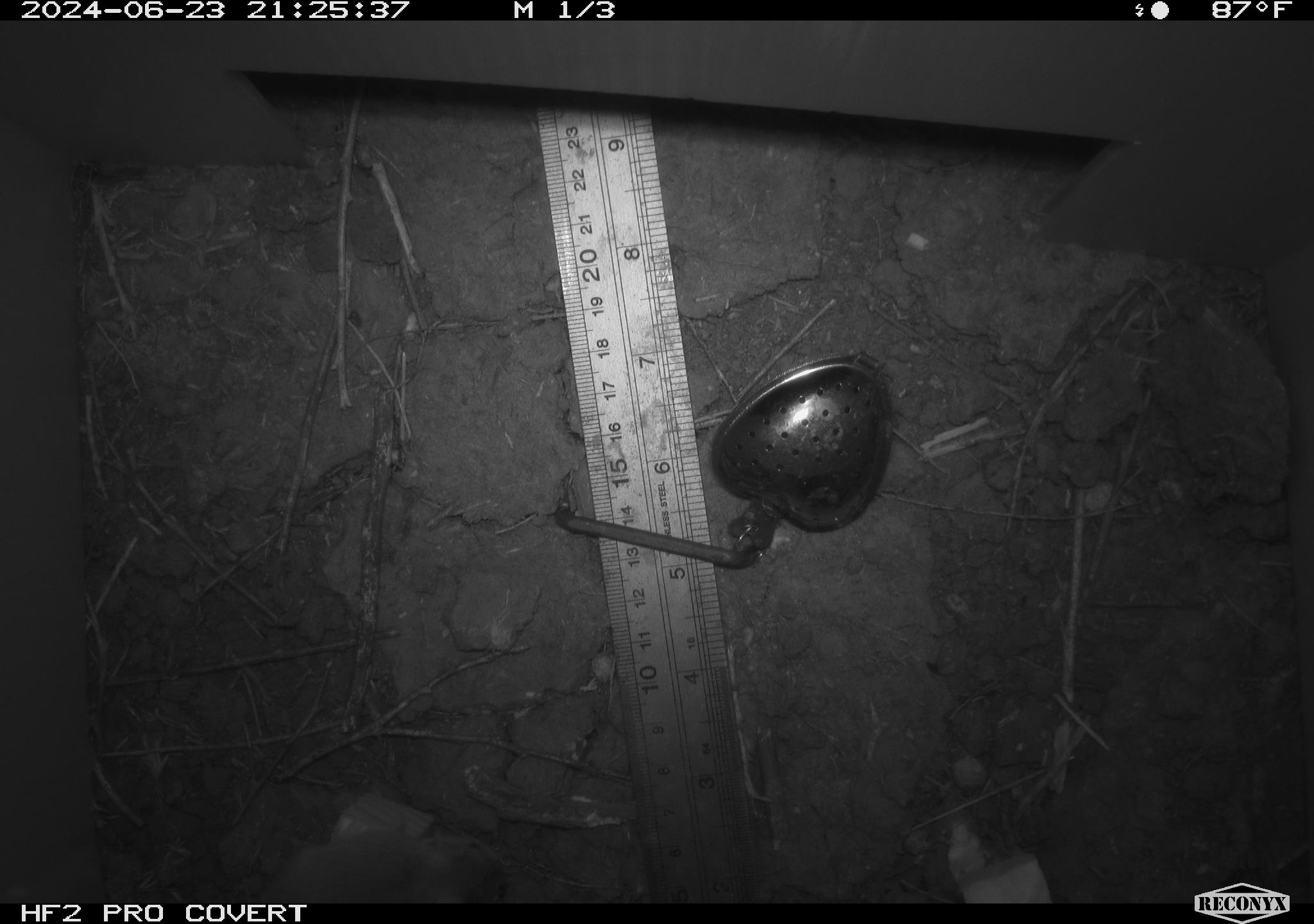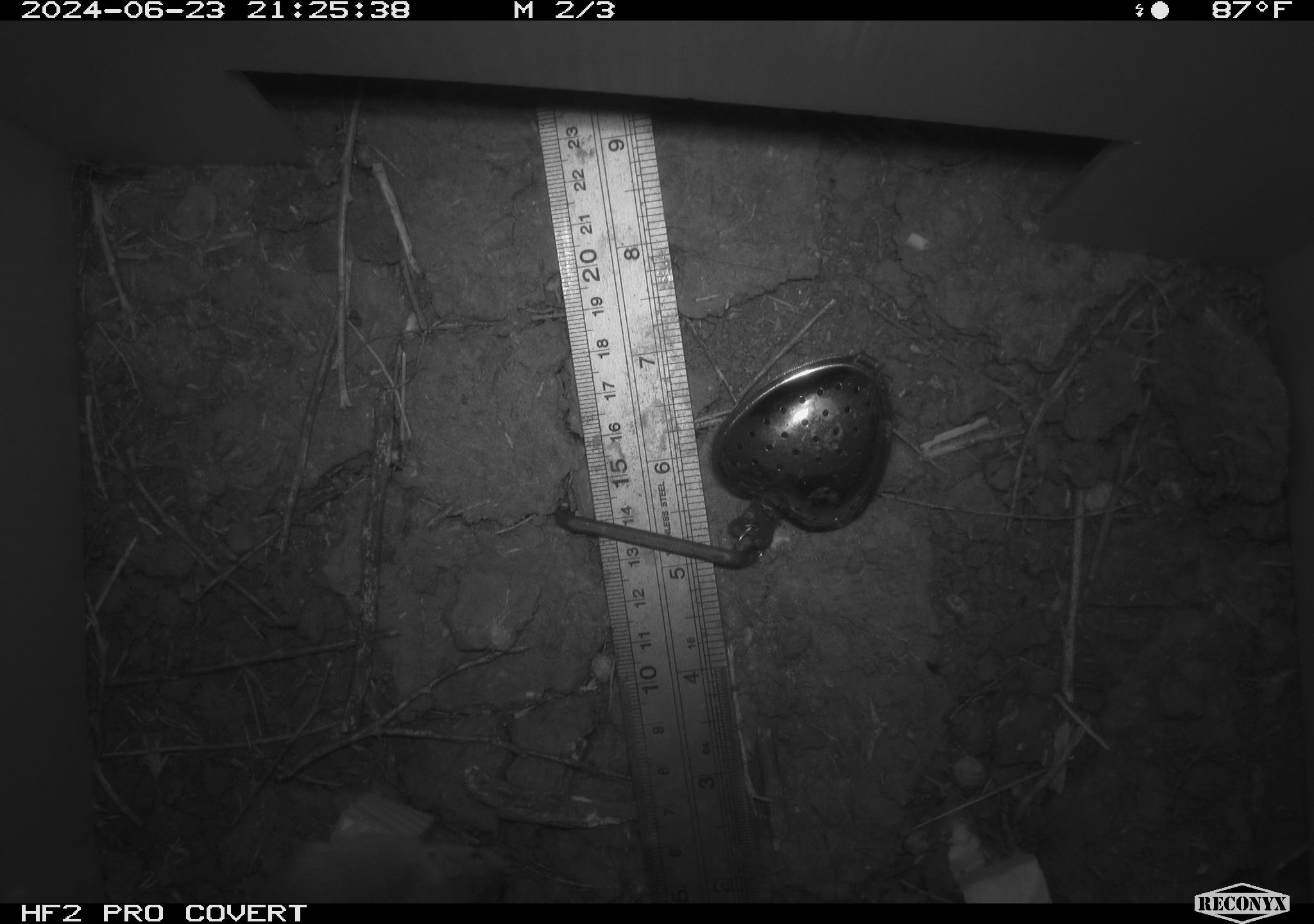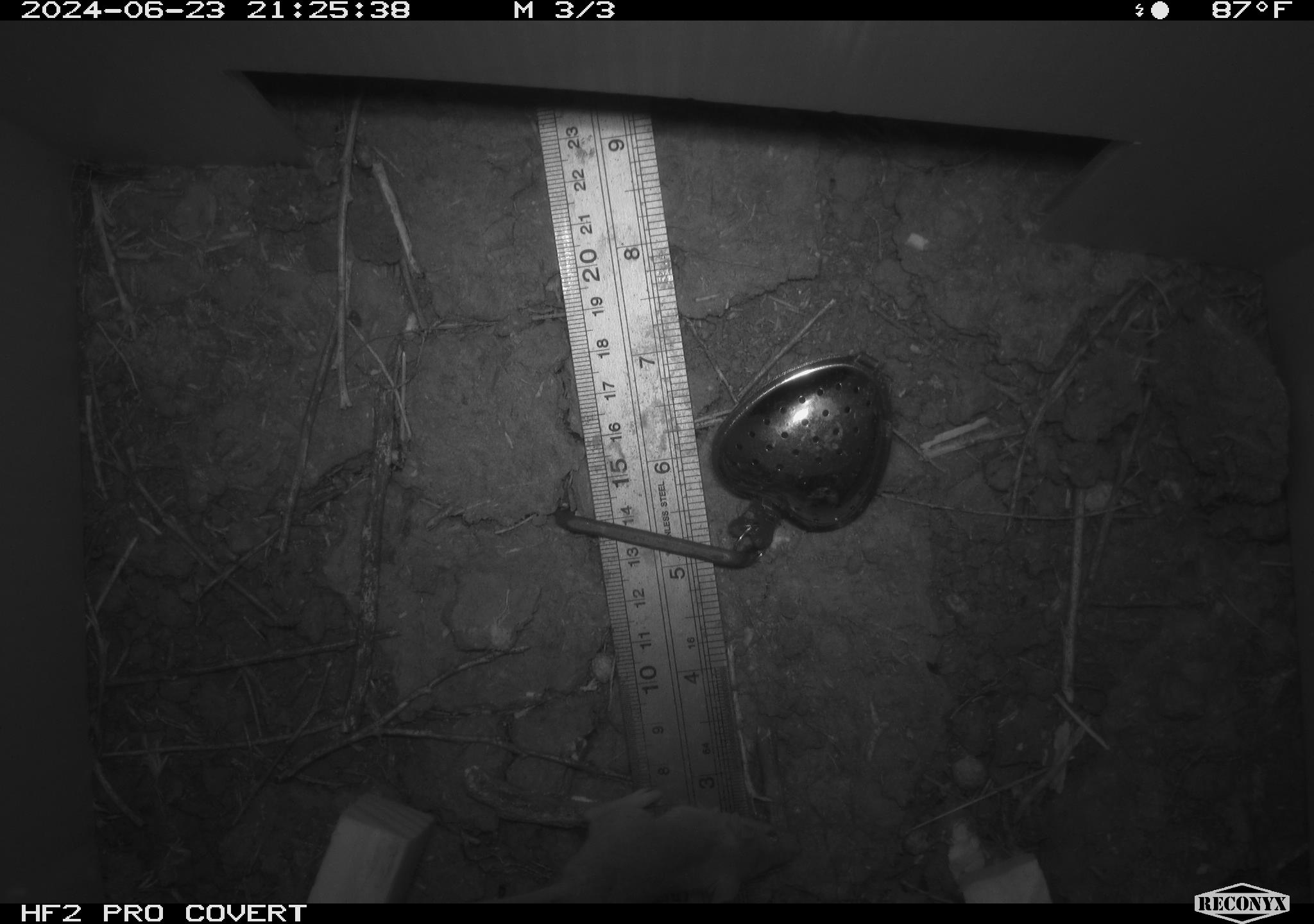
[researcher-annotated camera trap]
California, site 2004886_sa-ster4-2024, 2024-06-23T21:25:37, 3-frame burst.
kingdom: Animalia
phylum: Chordata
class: Mammalia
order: Rodentia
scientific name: Rodentia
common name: mouse species